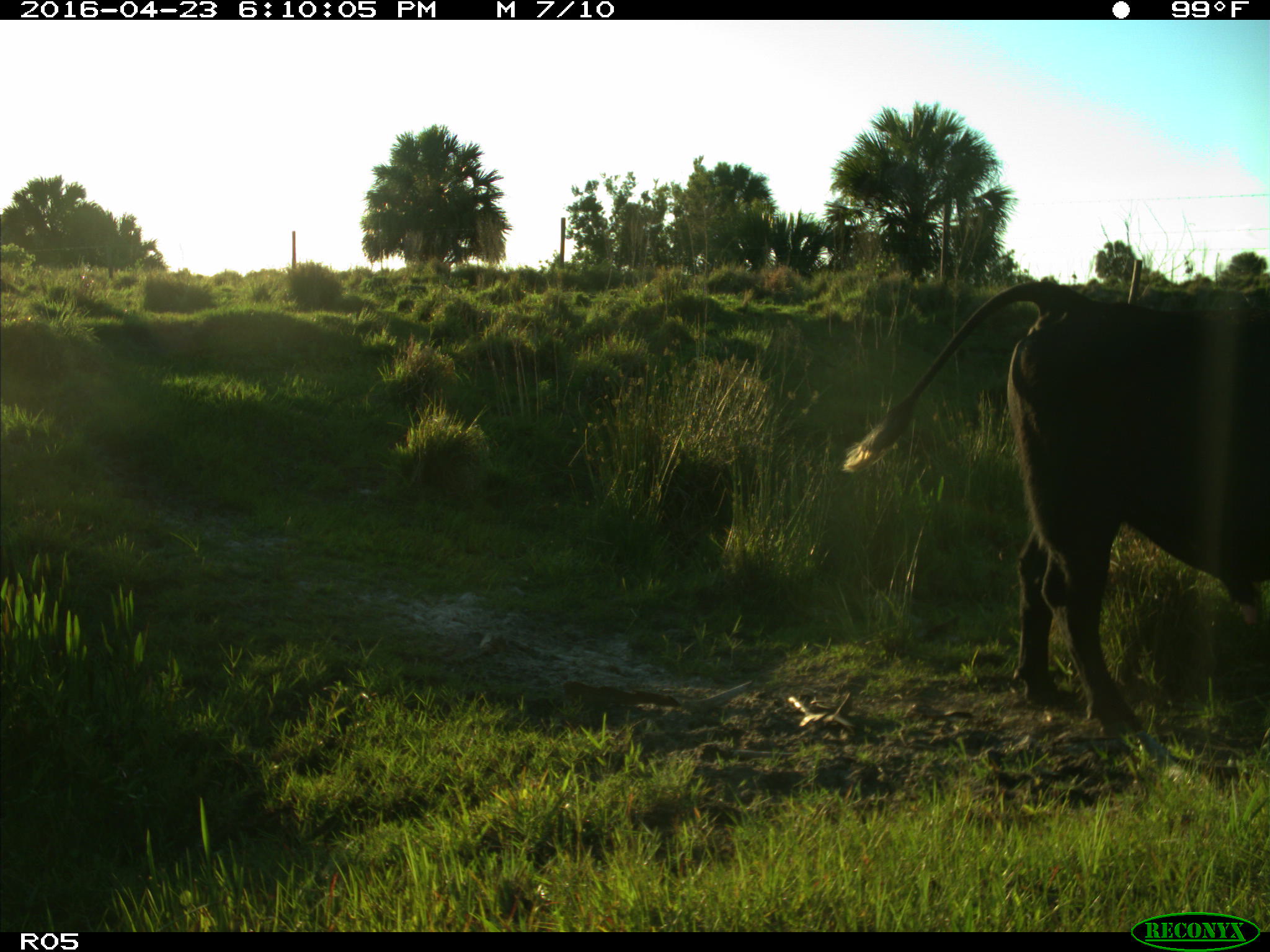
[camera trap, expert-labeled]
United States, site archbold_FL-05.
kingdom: Animalia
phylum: Chordata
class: Mammalia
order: Artiodactyla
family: Bovidae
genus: Bos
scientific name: Bos taurus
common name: domestic cow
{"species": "Bos taurus (domestic cow)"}